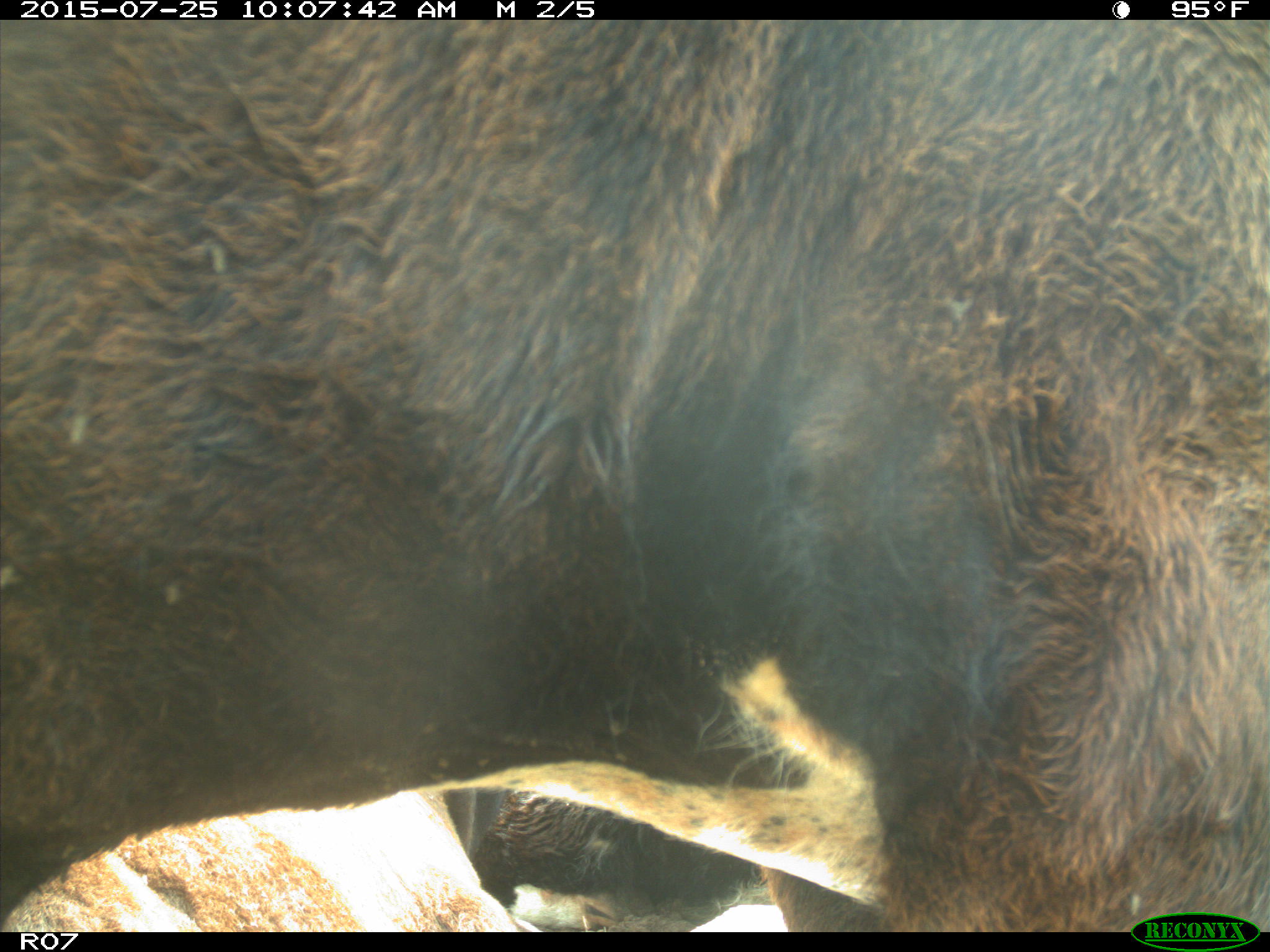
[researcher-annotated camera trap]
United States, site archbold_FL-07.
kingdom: Animalia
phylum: Chordata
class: Mammalia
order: Artiodactyla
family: Bovidae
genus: Bos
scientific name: Bos taurus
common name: domestic cow